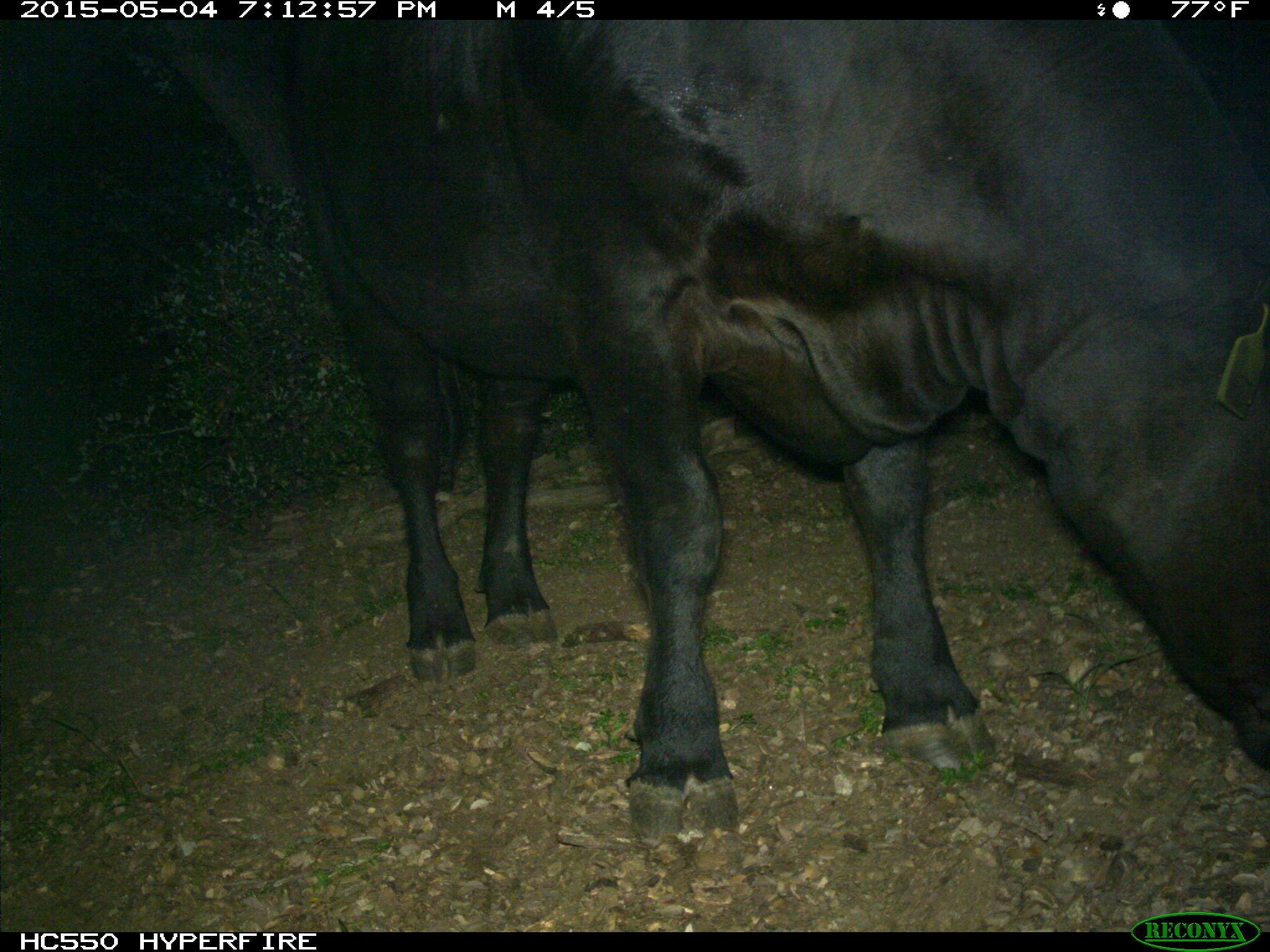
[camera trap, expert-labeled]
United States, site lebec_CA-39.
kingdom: Animalia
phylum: Chordata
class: Mammalia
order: Artiodactyla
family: Bovidae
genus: Bos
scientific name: Bos taurus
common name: domestic cow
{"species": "Bos taurus (domestic cow)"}